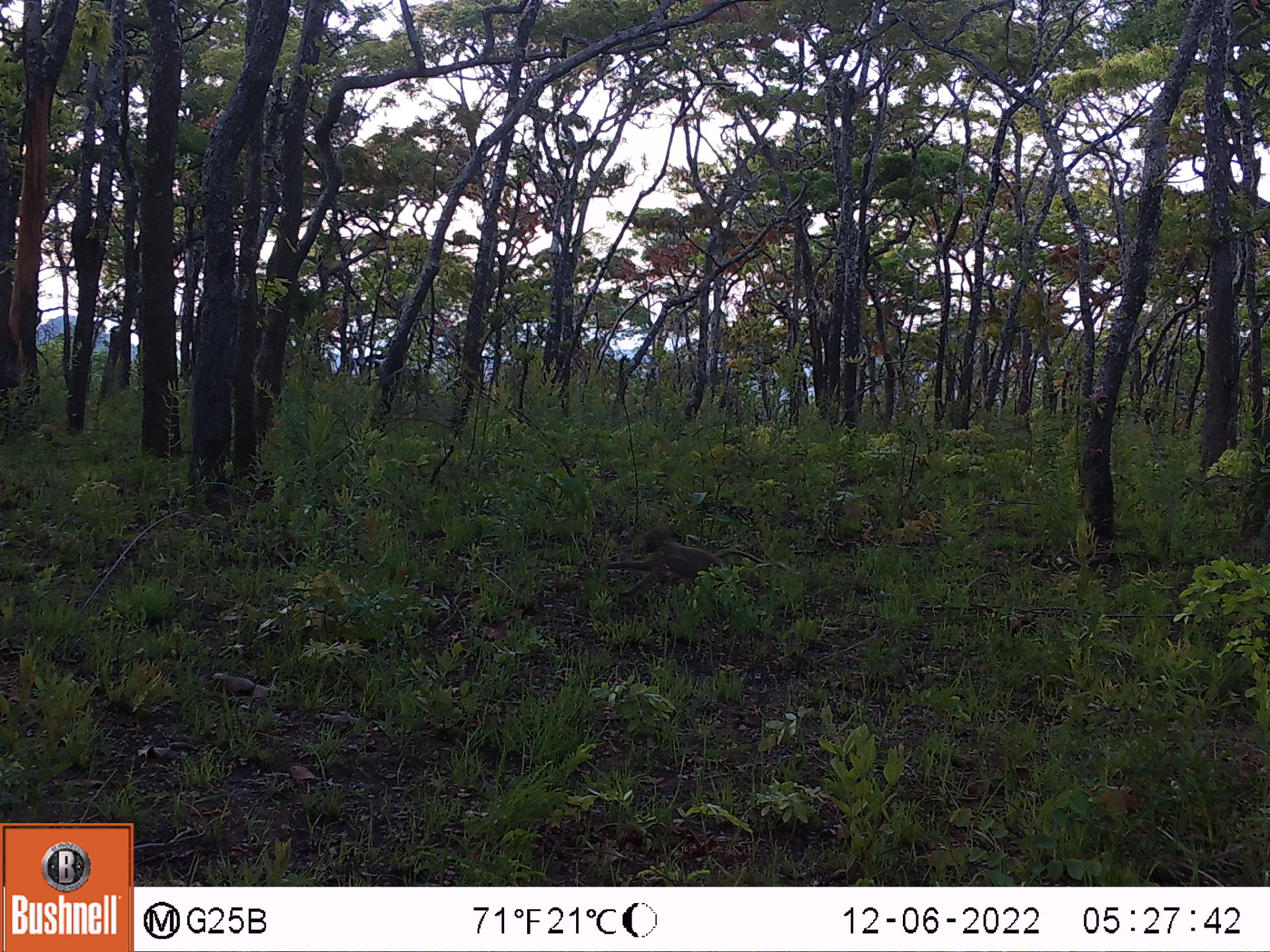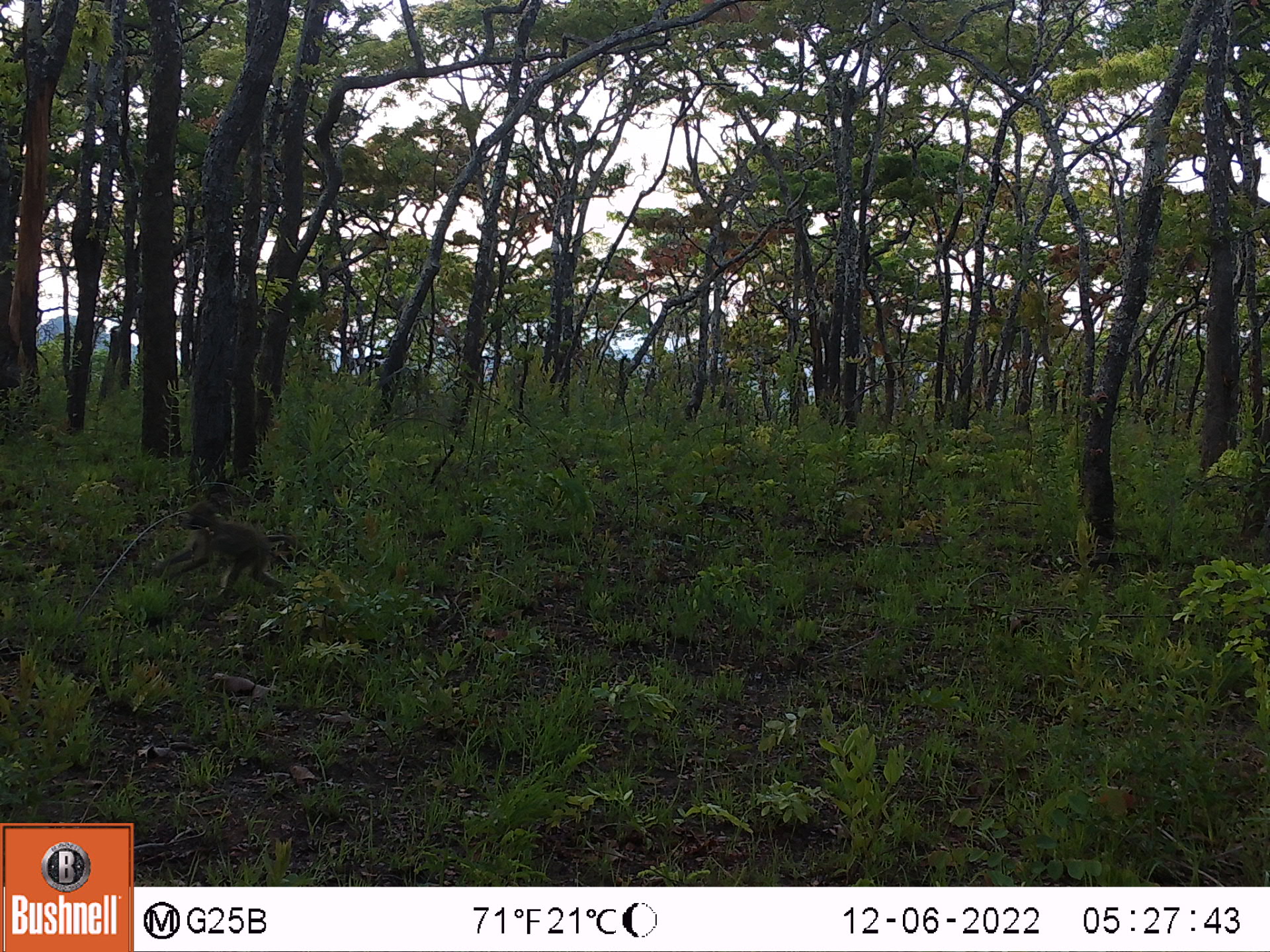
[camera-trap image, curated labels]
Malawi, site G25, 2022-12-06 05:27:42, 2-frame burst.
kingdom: Animalia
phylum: Chordata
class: Mammalia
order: Primates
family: Cercopithecidae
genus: Papio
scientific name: Papio cynocephalus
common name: yellow baboon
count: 1